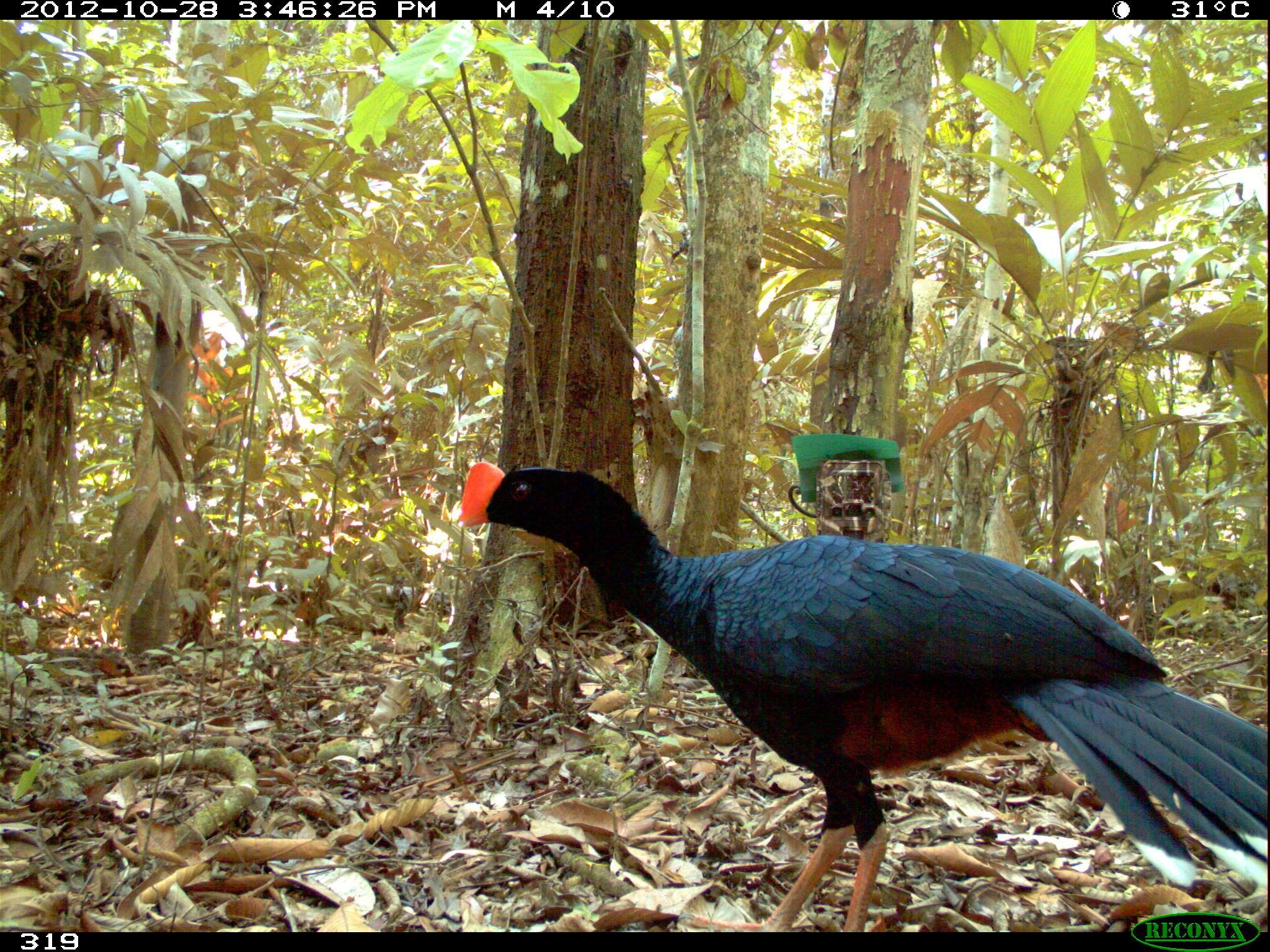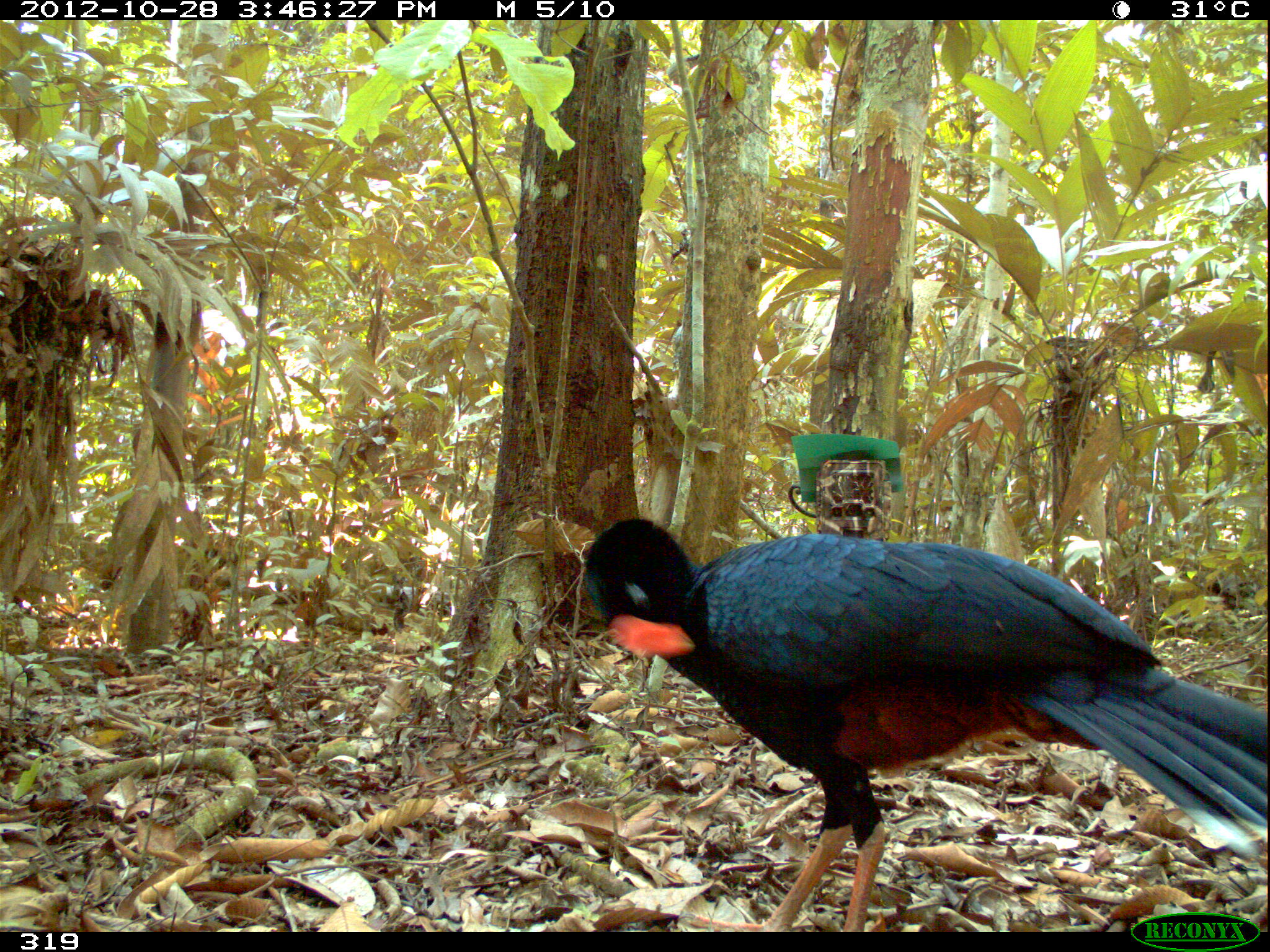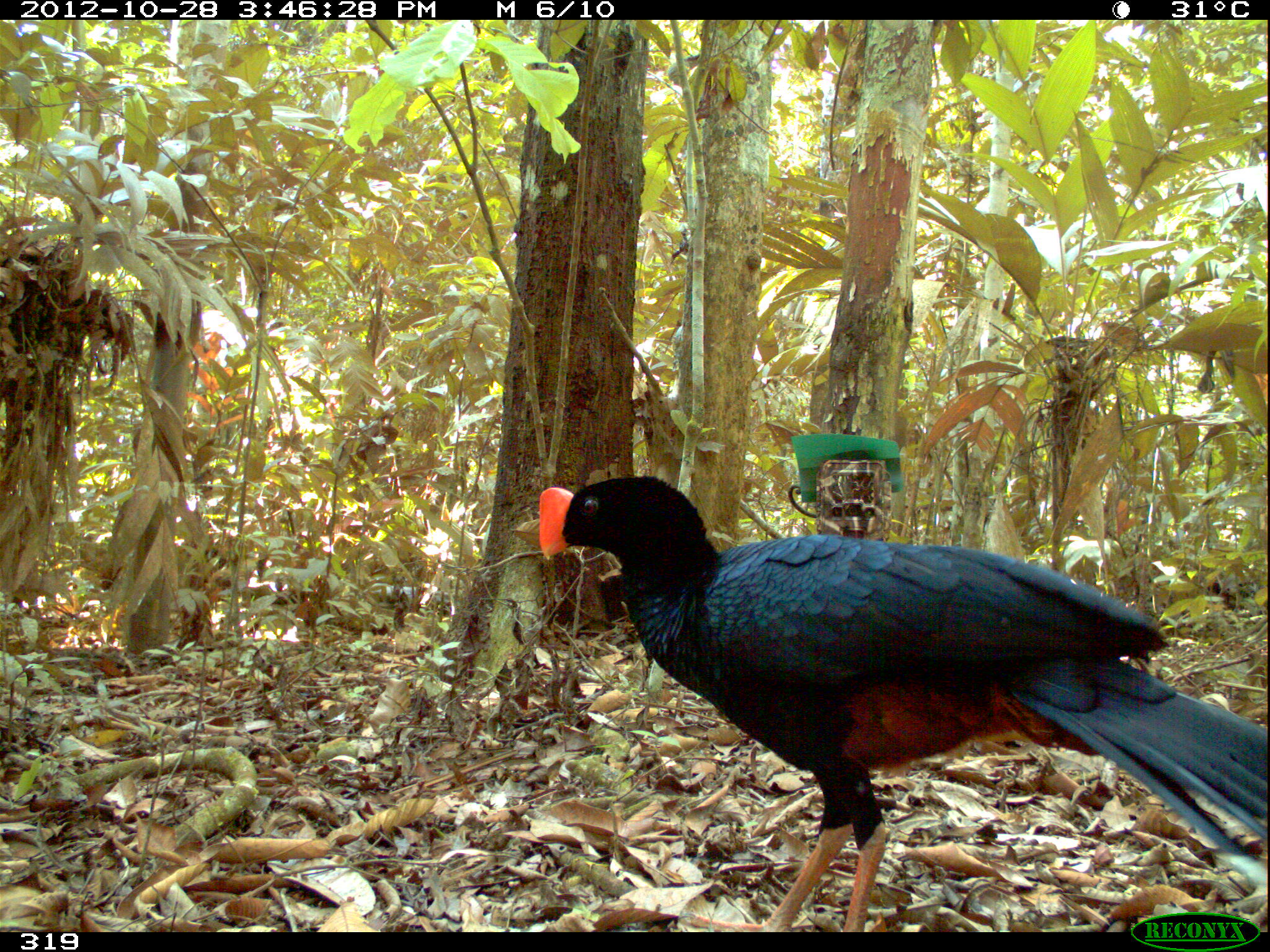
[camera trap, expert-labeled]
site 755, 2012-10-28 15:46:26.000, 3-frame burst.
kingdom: Animalia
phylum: Chordata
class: Aves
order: Galliformes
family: Cracidae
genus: Mitu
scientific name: Mitu tuberosum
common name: razor-billed curassow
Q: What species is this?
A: Mitu tuberosum (razor-billed curassow).